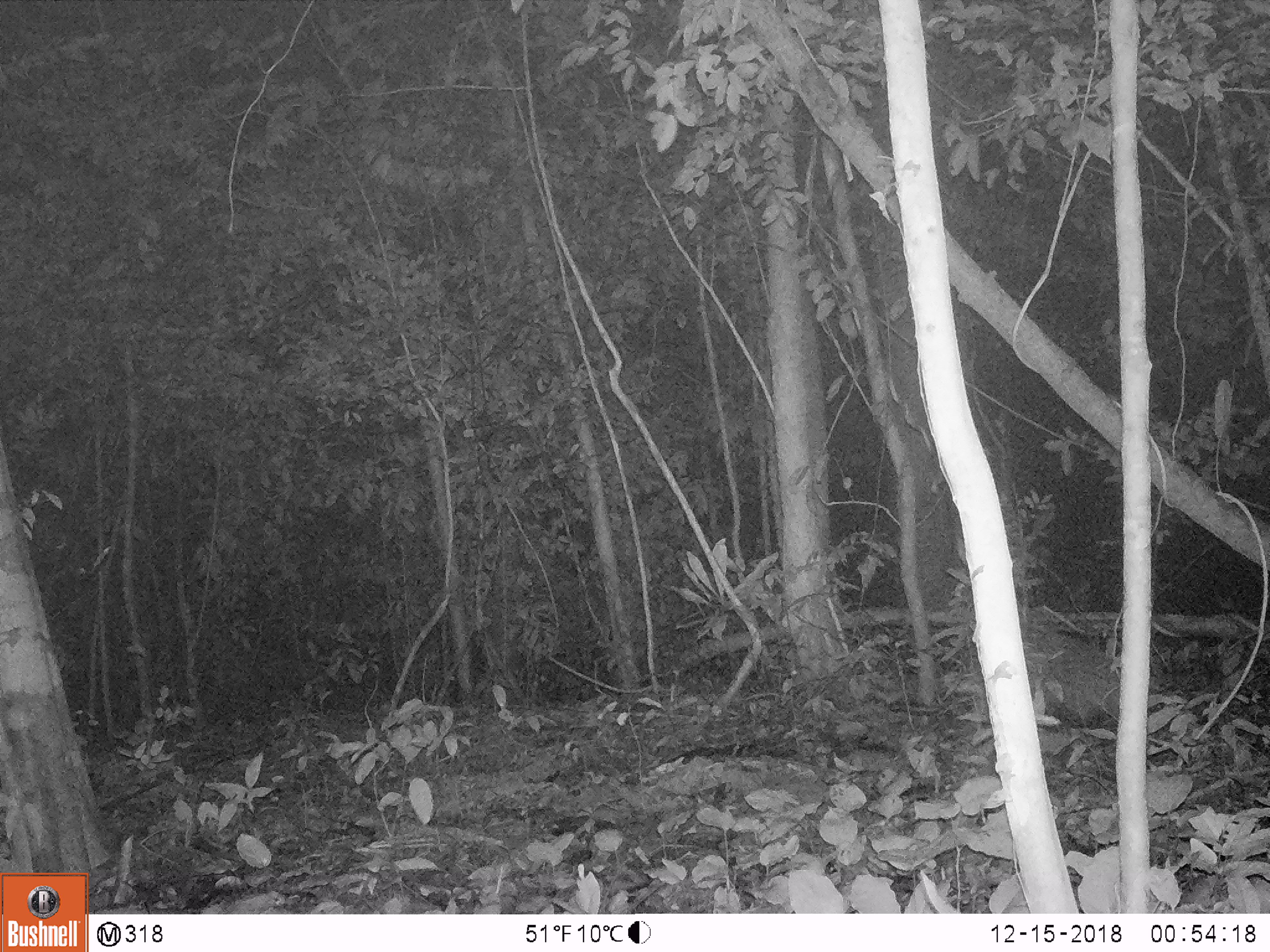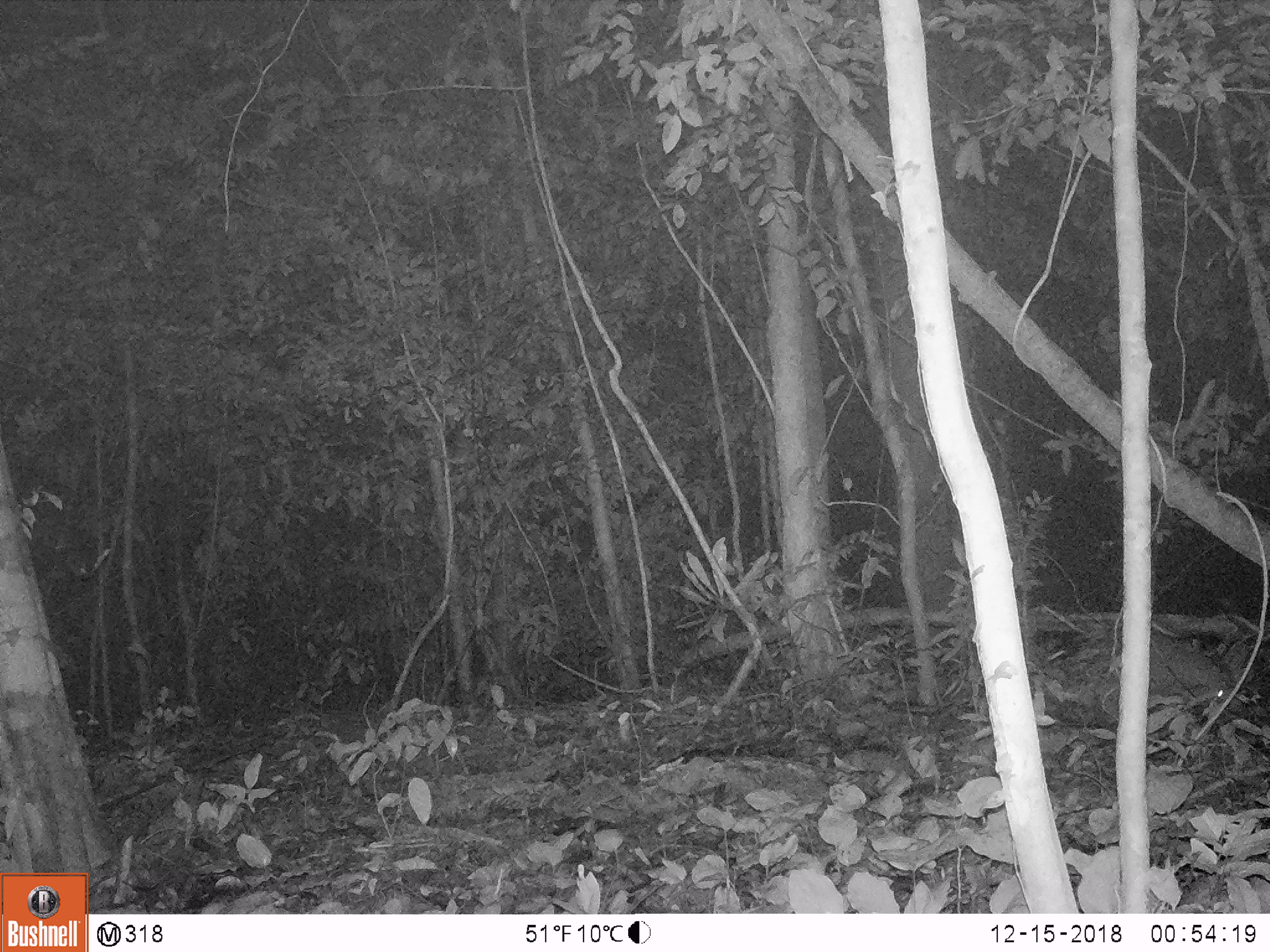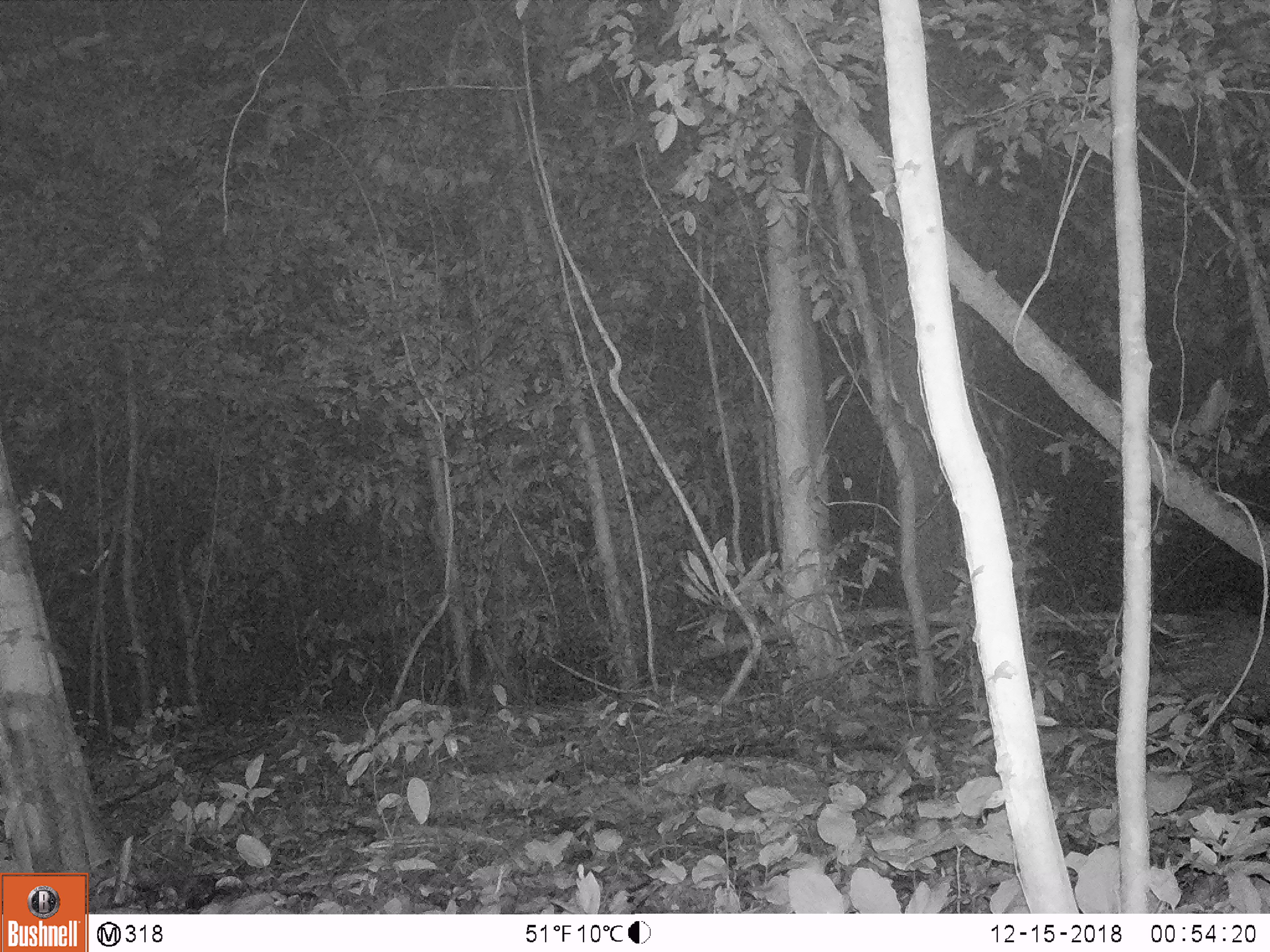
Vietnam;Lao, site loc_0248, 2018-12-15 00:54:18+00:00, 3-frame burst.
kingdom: Animalia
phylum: Chordata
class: Mammalia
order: Rodentia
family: Hystricidae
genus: Hystrix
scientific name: Hystrix brachyura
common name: malayan porcupine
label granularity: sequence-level